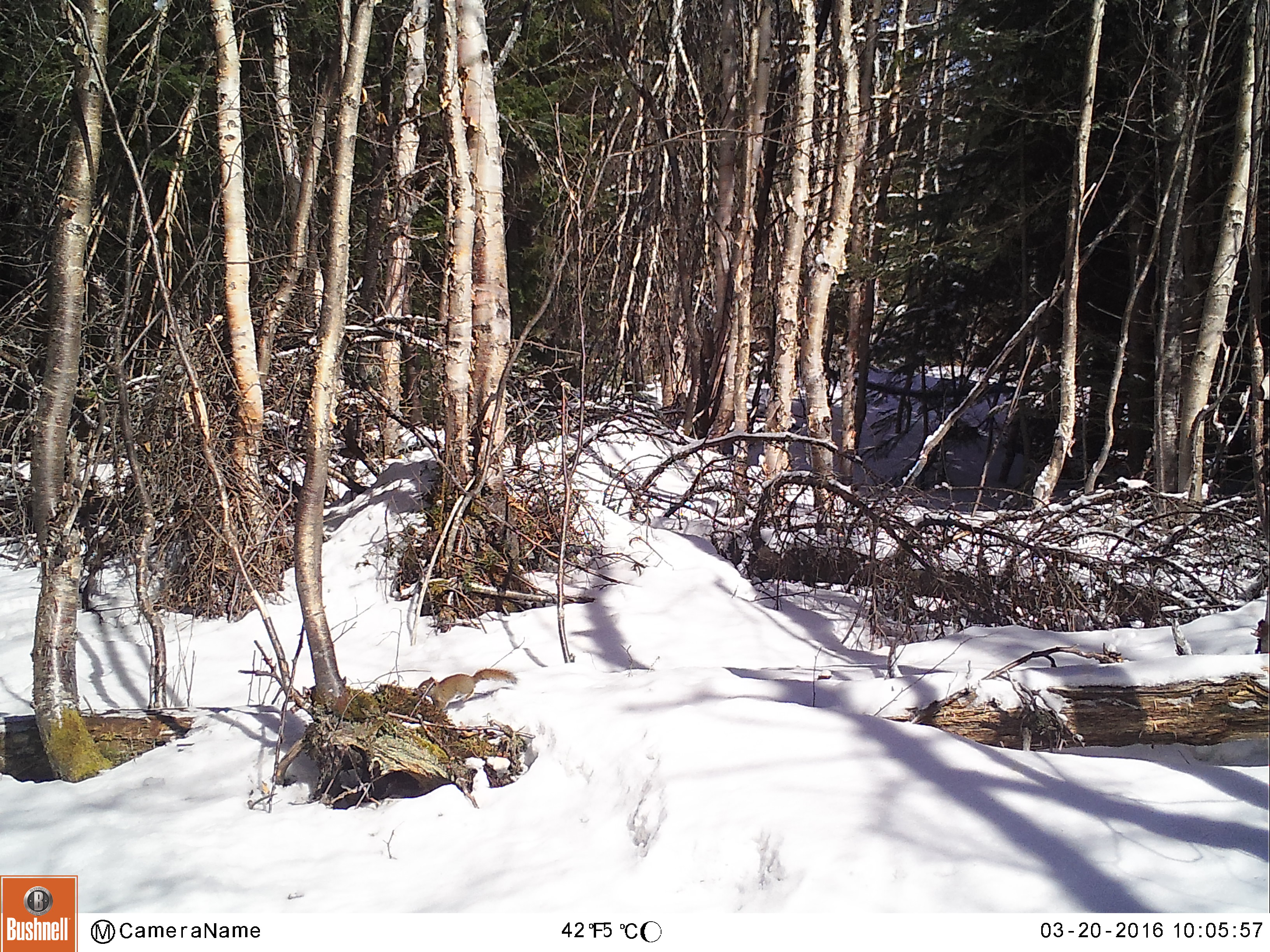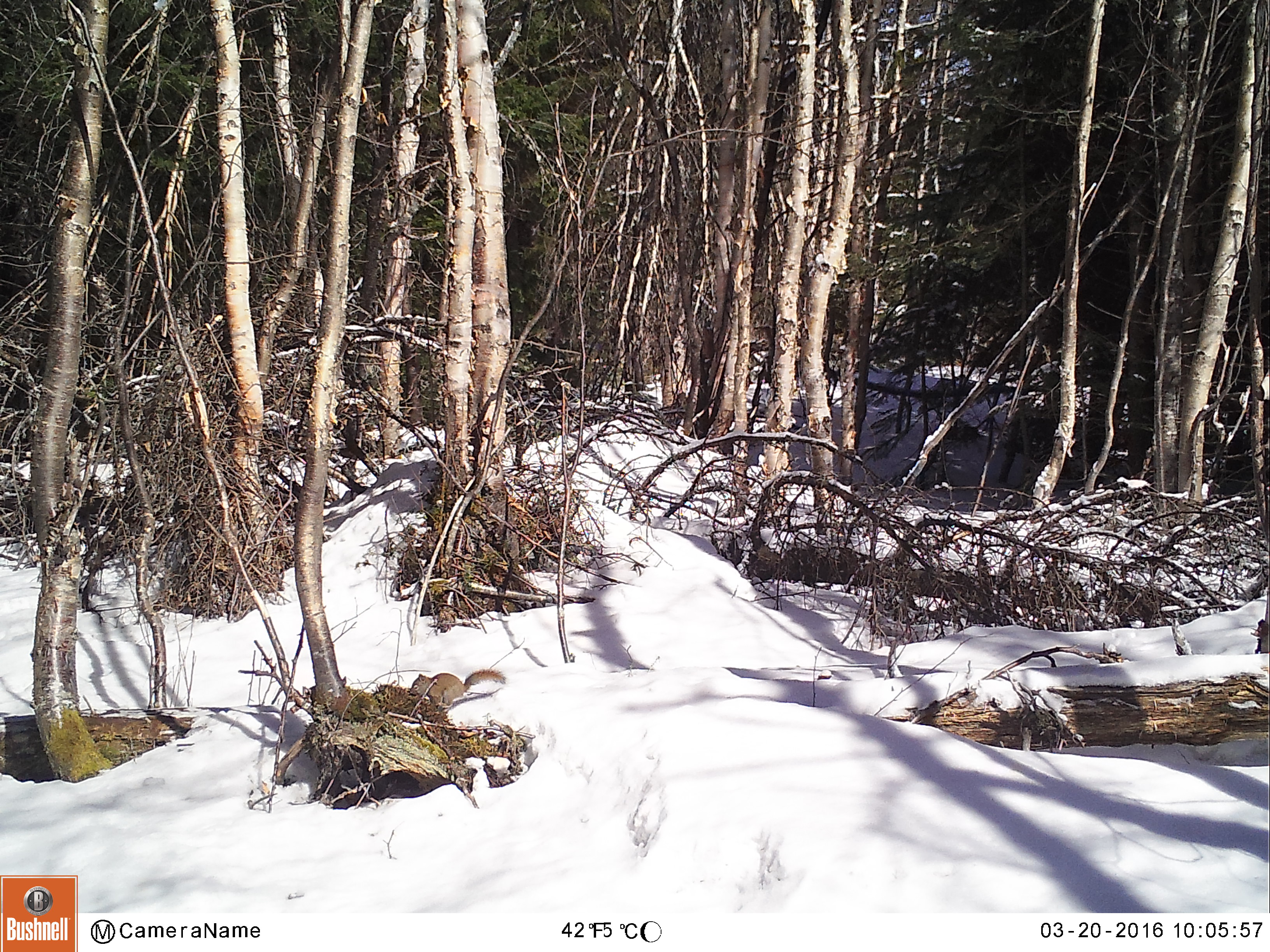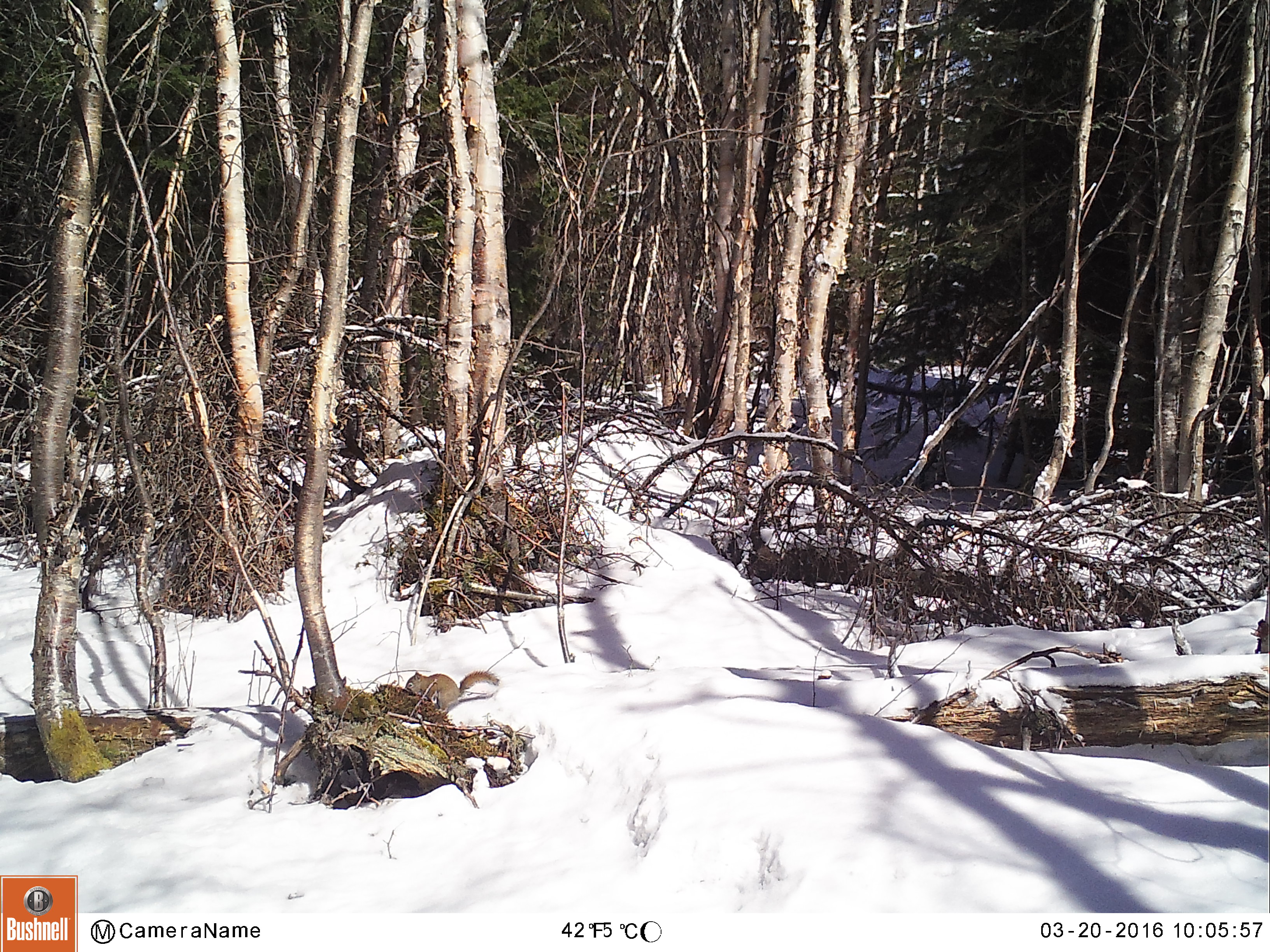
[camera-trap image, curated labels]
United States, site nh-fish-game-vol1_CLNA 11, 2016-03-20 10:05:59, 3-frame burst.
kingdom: Animalia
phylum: Chordata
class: Mammalia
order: Rodentia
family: Sciuridae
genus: Tamiasciurus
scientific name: Tamiasciurus hudsonicus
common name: red squirrel